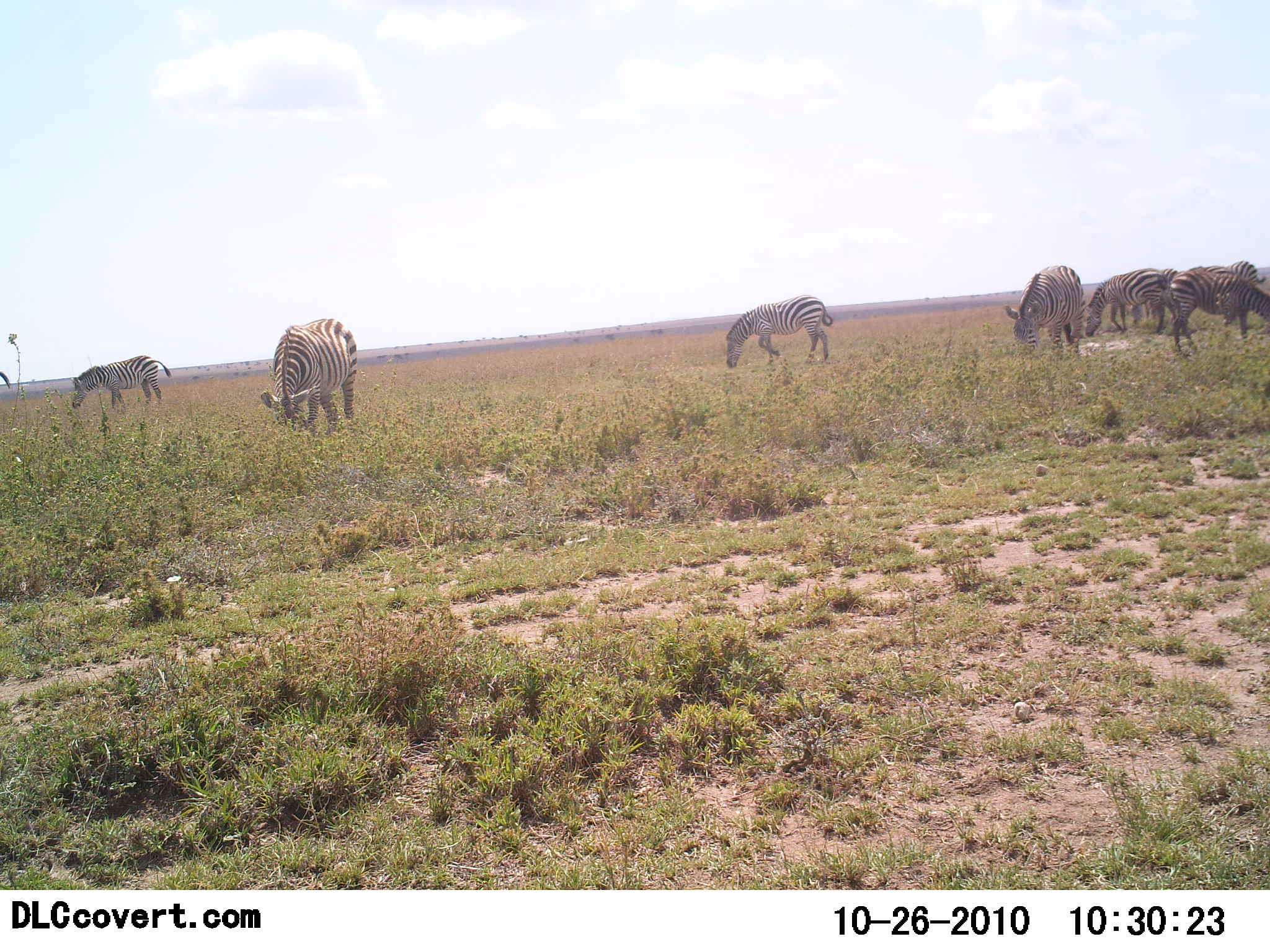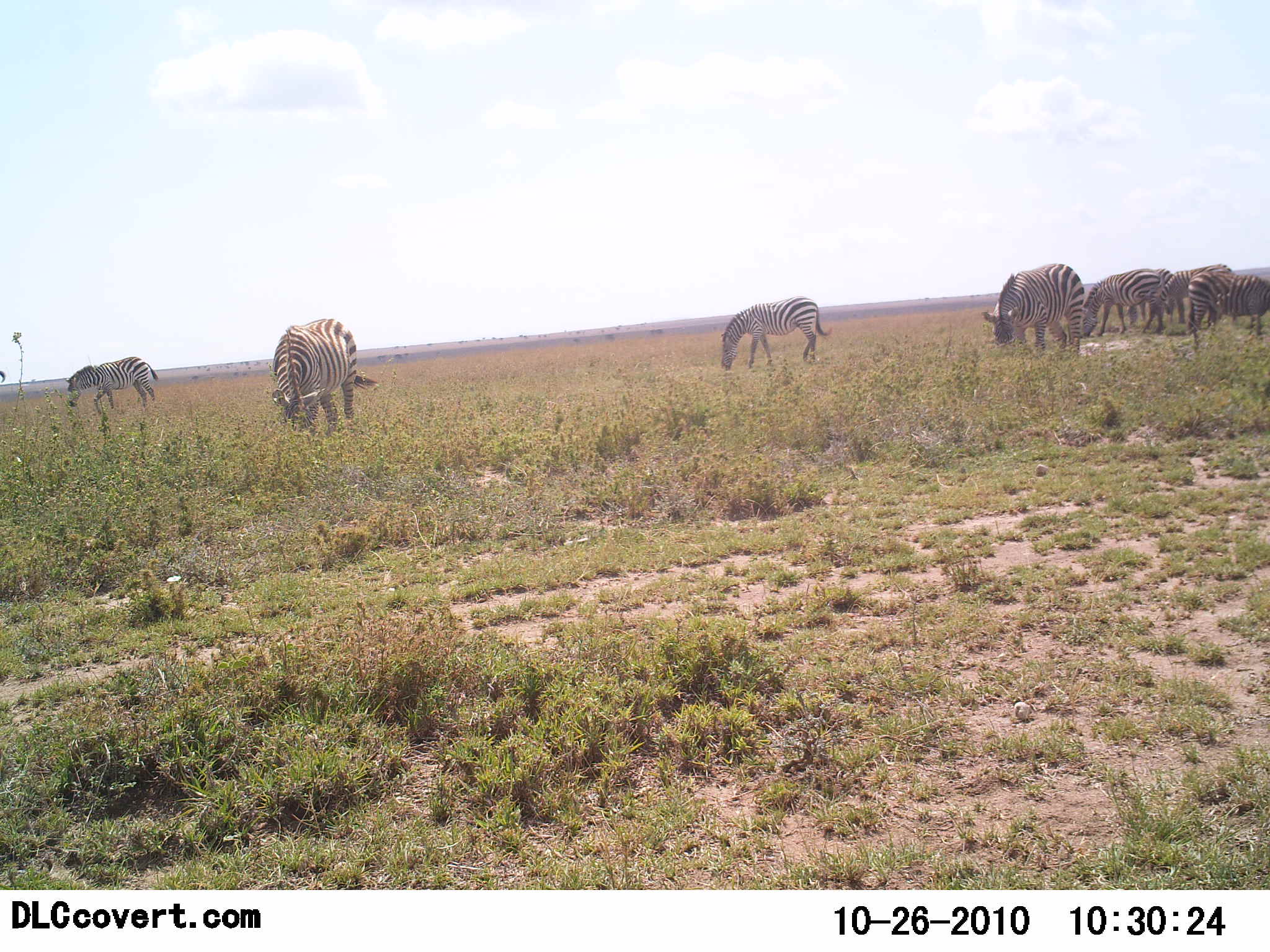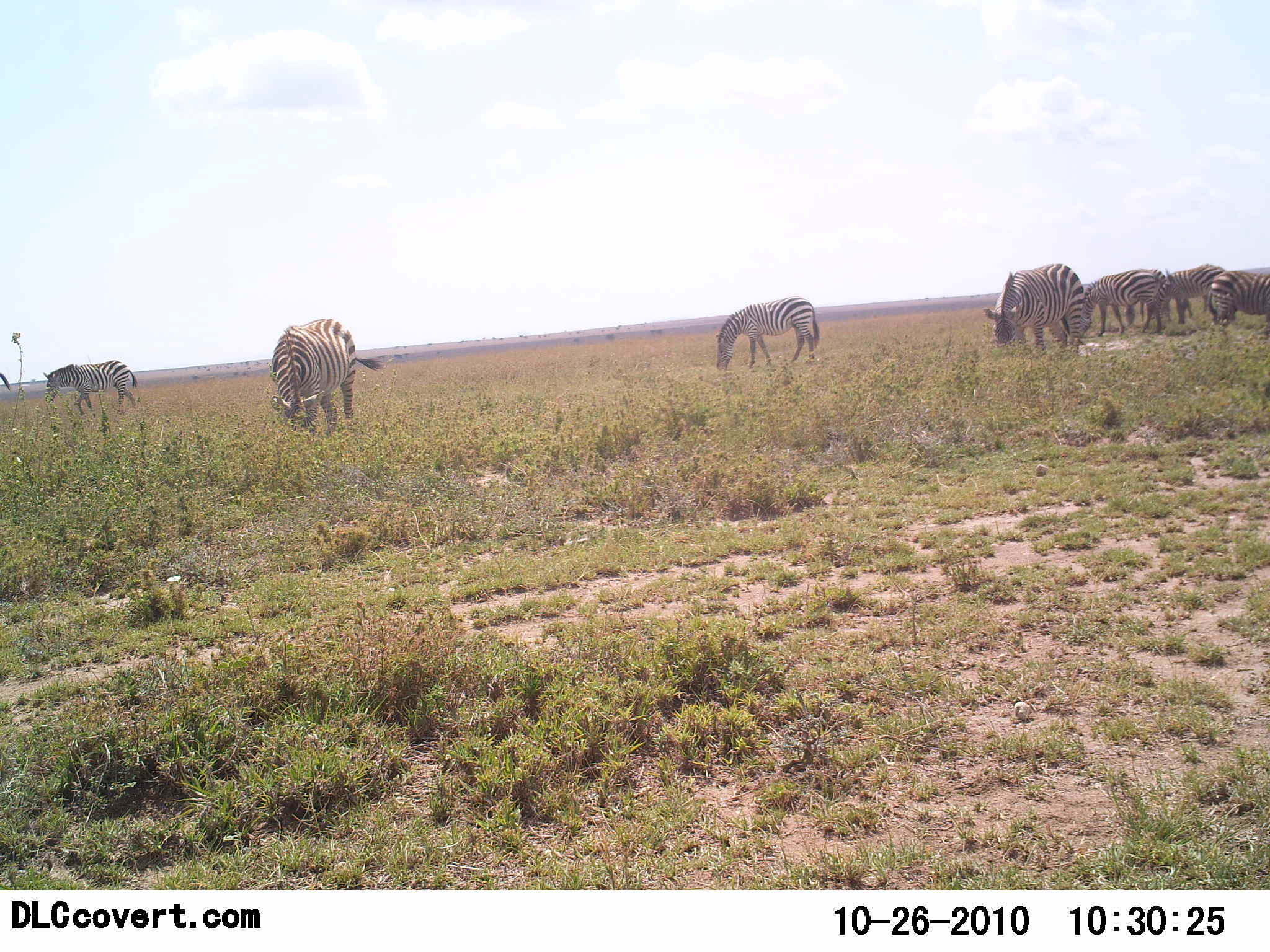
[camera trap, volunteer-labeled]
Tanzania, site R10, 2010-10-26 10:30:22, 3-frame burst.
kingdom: Animalia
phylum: Chordata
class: Mammalia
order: Perissodactyla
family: Equidae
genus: Equus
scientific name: Equus quagga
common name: plains zebra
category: zebra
Zebra (plains zebra) (Equus quagga), count 8. Behavior (volunteer vote fractions): standing 20%, resting 0%, moving 13%, interacting 0%. Young present (vote fraction): 0%. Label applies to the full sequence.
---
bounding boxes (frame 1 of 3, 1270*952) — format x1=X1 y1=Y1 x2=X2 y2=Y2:
animal: x1=260 y1=318 x2=359 y2=435; x1=1170 y1=266 x2=1270 y2=358; x1=1003 y1=265 x2=1087 y2=361; x1=726 y1=294 x2=834 y2=368; x1=1085 y1=267 x2=1177 y2=338; x1=70 y1=355 x2=174 y2=415; x1=1207 y1=261 x2=1267 y2=346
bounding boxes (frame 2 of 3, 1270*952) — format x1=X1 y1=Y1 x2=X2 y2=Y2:
animal: x1=270 y1=318 x2=377 y2=436; x1=981 y1=263 x2=1086 y2=359; x1=719 y1=296 x2=834 y2=373; x1=64 y1=356 x2=160 y2=421; x1=1083 y1=267 x2=1168 y2=338; x1=1187 y1=271 x2=1269 y2=343; x1=1153 y1=264 x2=1234 y2=330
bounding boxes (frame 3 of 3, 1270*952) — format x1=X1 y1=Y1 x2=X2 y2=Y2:
animal: x1=269 y1=318 x2=385 y2=438; x1=983 y1=262 x2=1084 y2=356; x1=715 y1=296 x2=821 y2=372; x1=1082 y1=269 x2=1168 y2=337; x1=42 y1=360 x2=139 y2=417; x1=1150 y1=263 x2=1225 y2=331; x1=1209 y1=270 x2=1270 y2=333